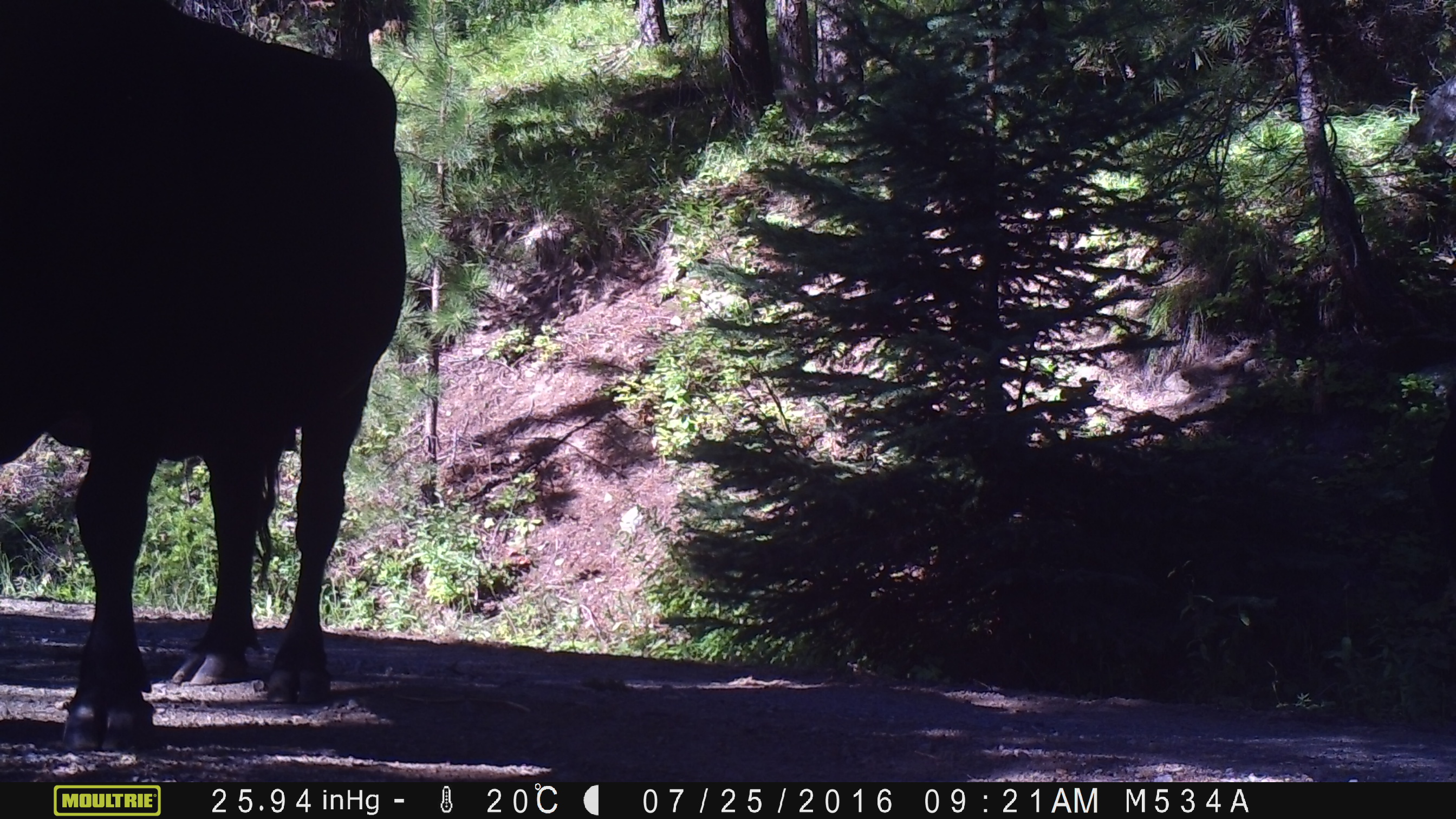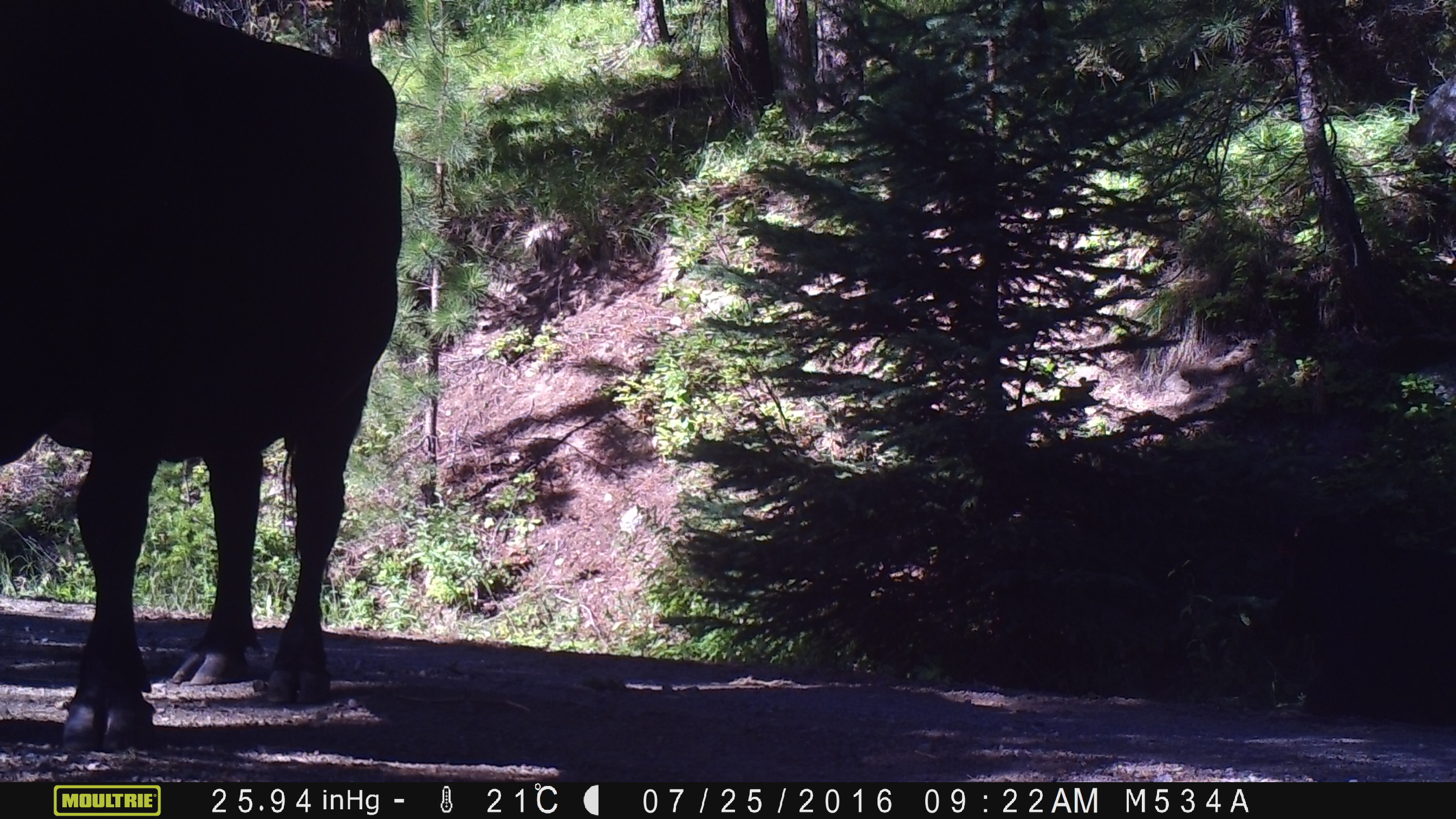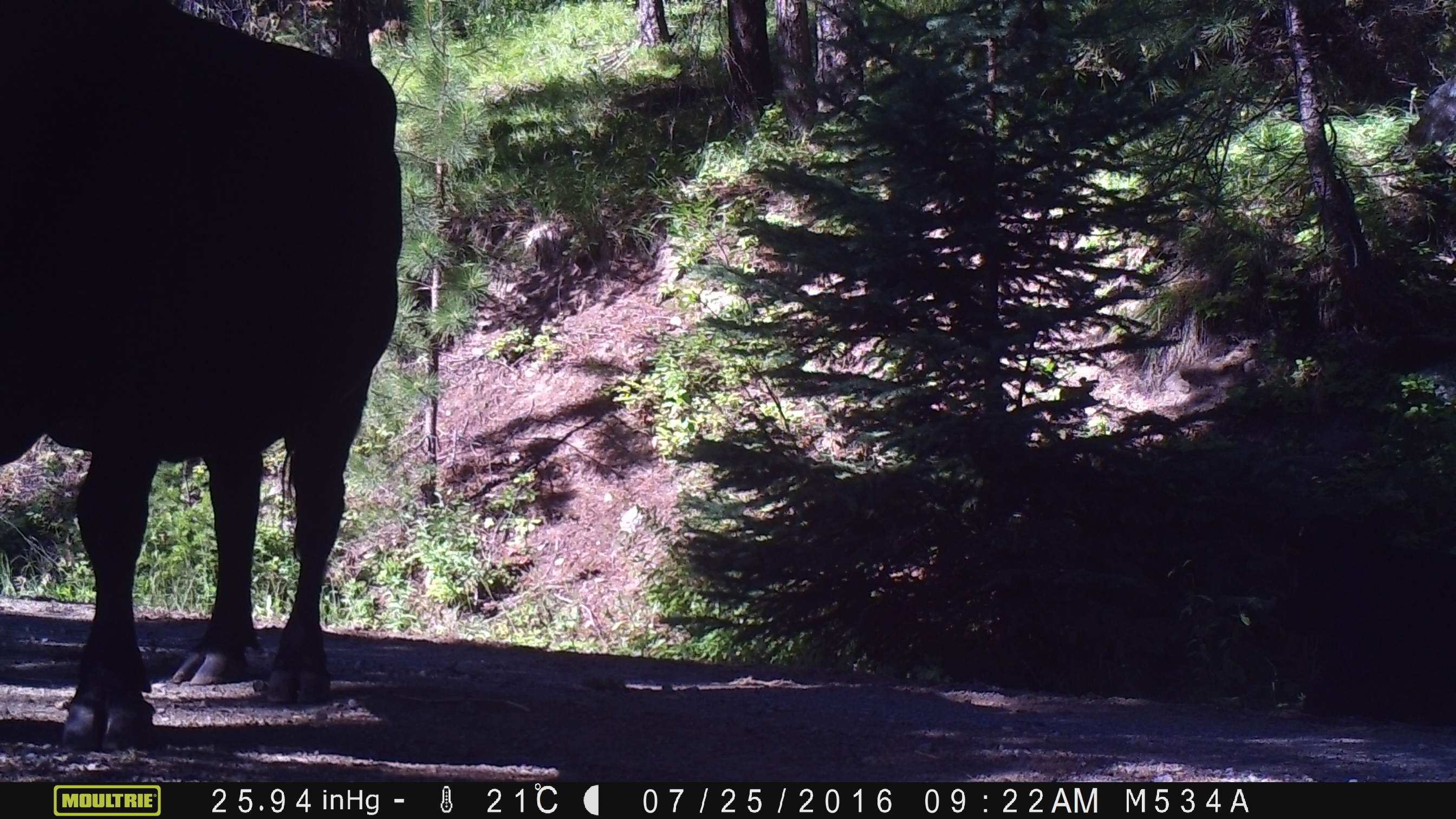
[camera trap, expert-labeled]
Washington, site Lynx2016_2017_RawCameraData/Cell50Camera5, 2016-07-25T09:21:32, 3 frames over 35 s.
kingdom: Animalia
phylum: Chordata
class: Mammalia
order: Artiodactyla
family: Bovidae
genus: Bos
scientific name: Bos taurus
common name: domestic cattle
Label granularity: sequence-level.